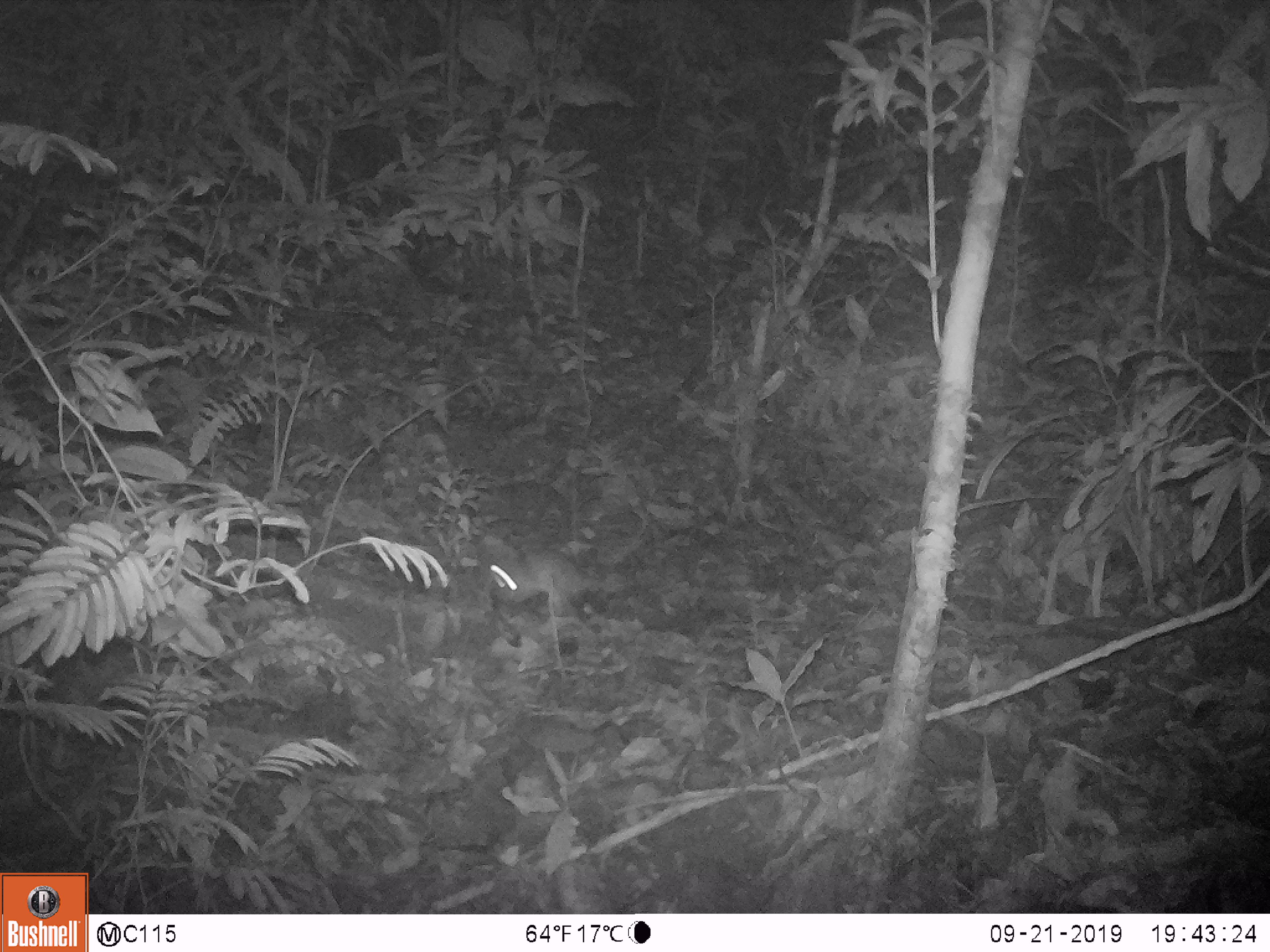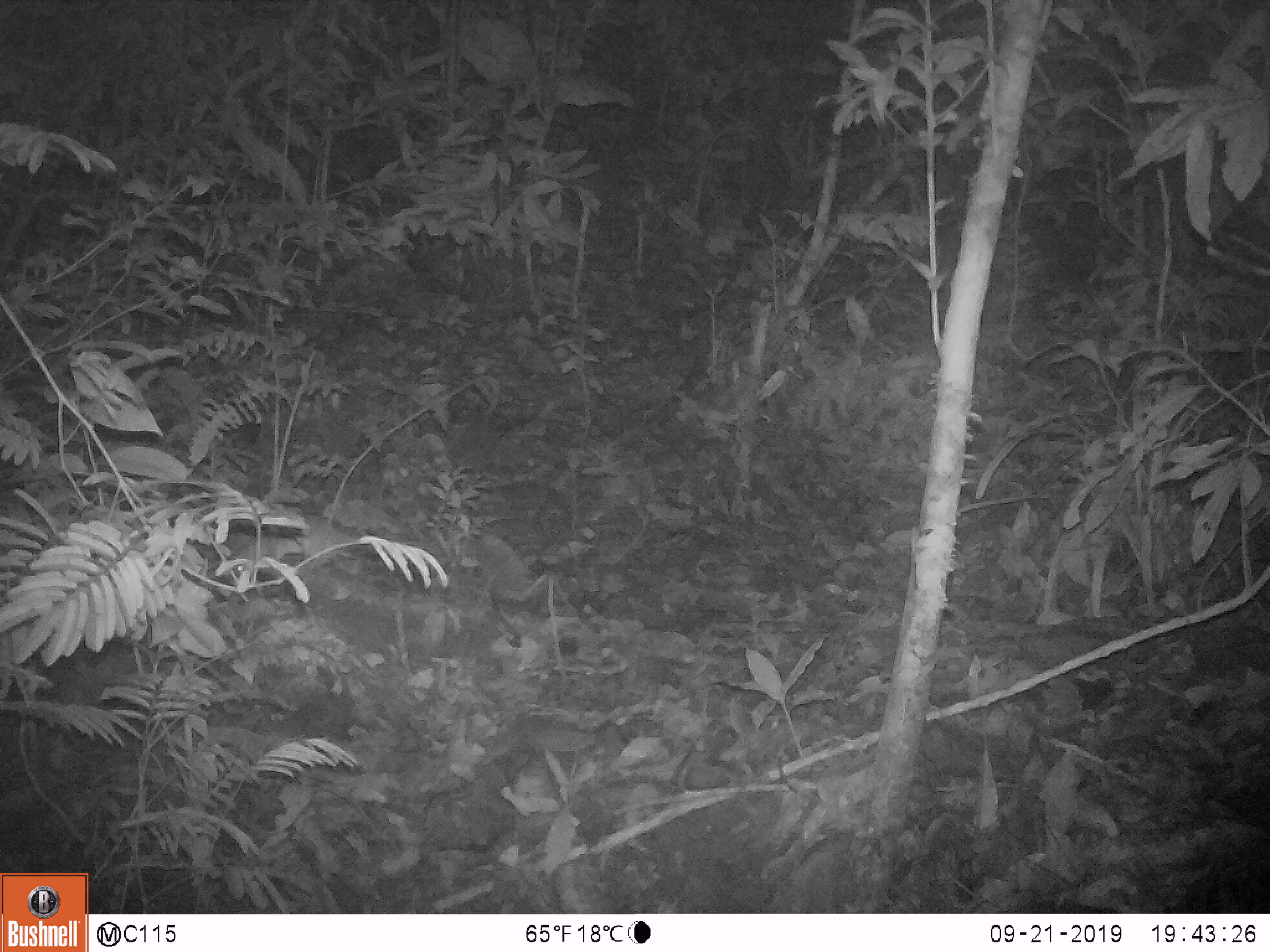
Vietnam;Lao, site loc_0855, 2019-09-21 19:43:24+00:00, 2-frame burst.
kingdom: Animalia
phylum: Chordata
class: Mammalia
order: Rodentia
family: Muridae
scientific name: Muridae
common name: old-world mice and rats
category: unidentified murid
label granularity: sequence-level